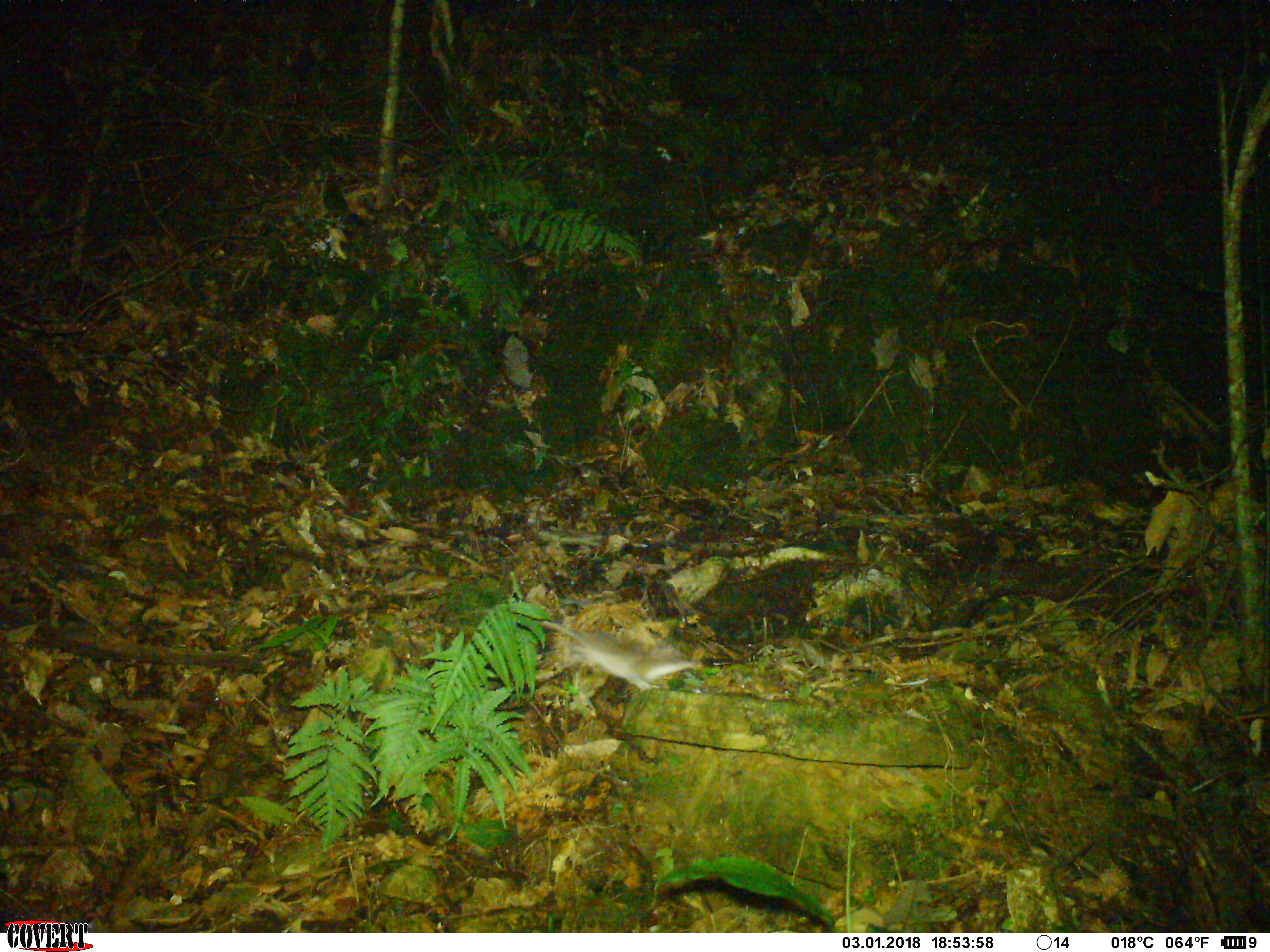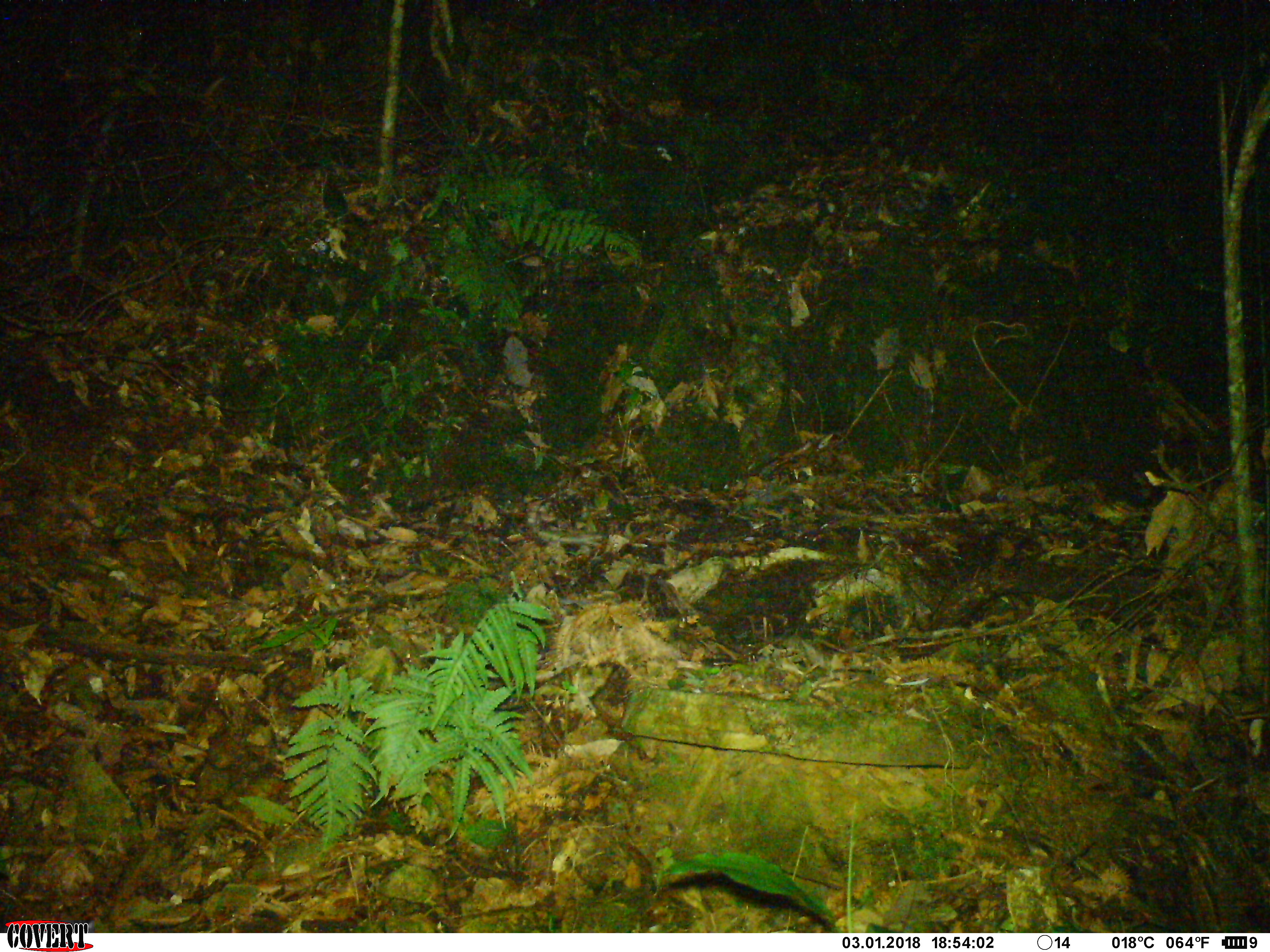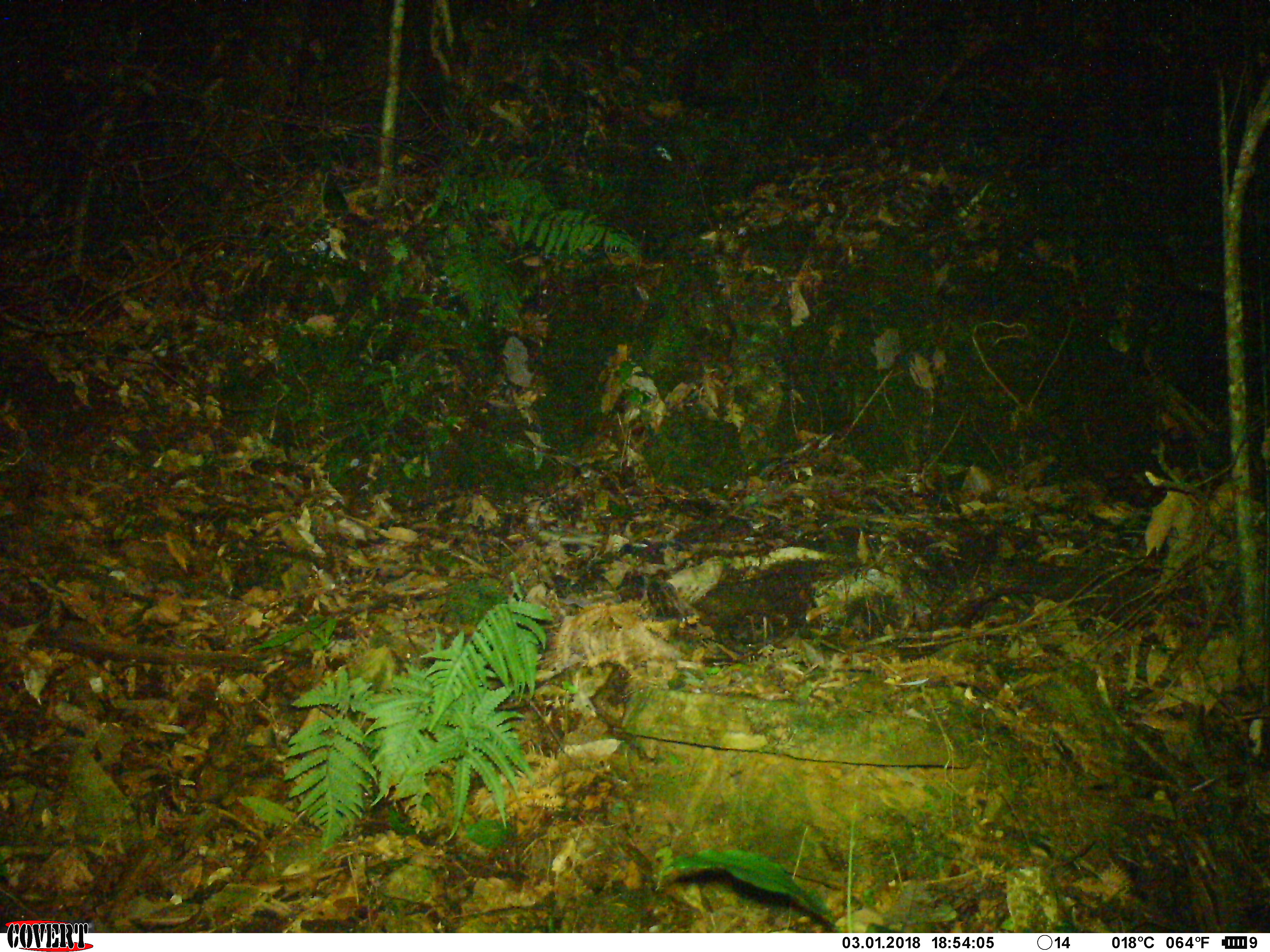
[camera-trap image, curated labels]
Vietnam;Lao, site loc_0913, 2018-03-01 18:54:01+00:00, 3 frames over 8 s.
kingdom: Animalia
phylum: Chordata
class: Mammalia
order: Rodentia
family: Muridae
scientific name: Muridae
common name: old-world mice and rats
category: unidentified murid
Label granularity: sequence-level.